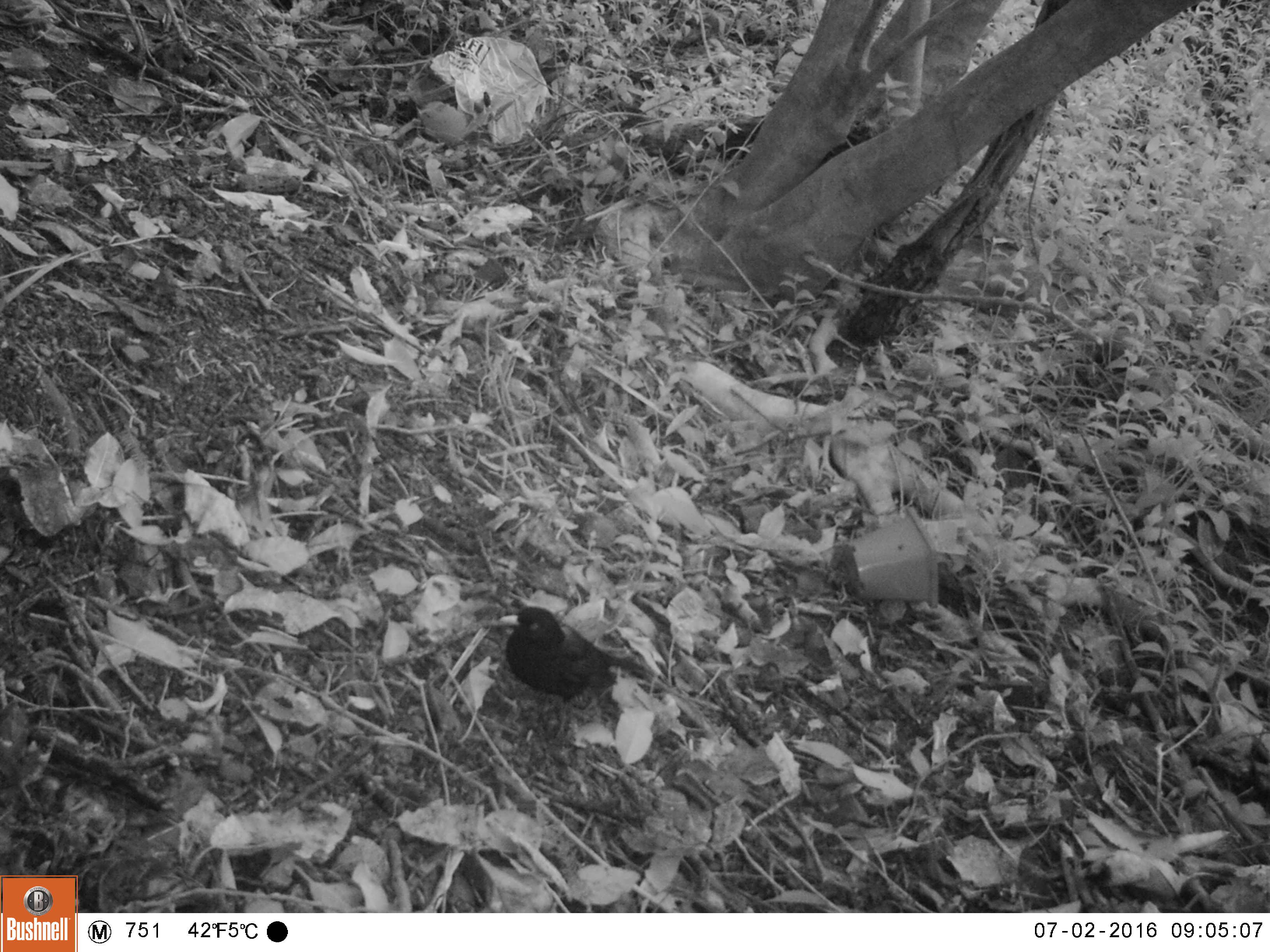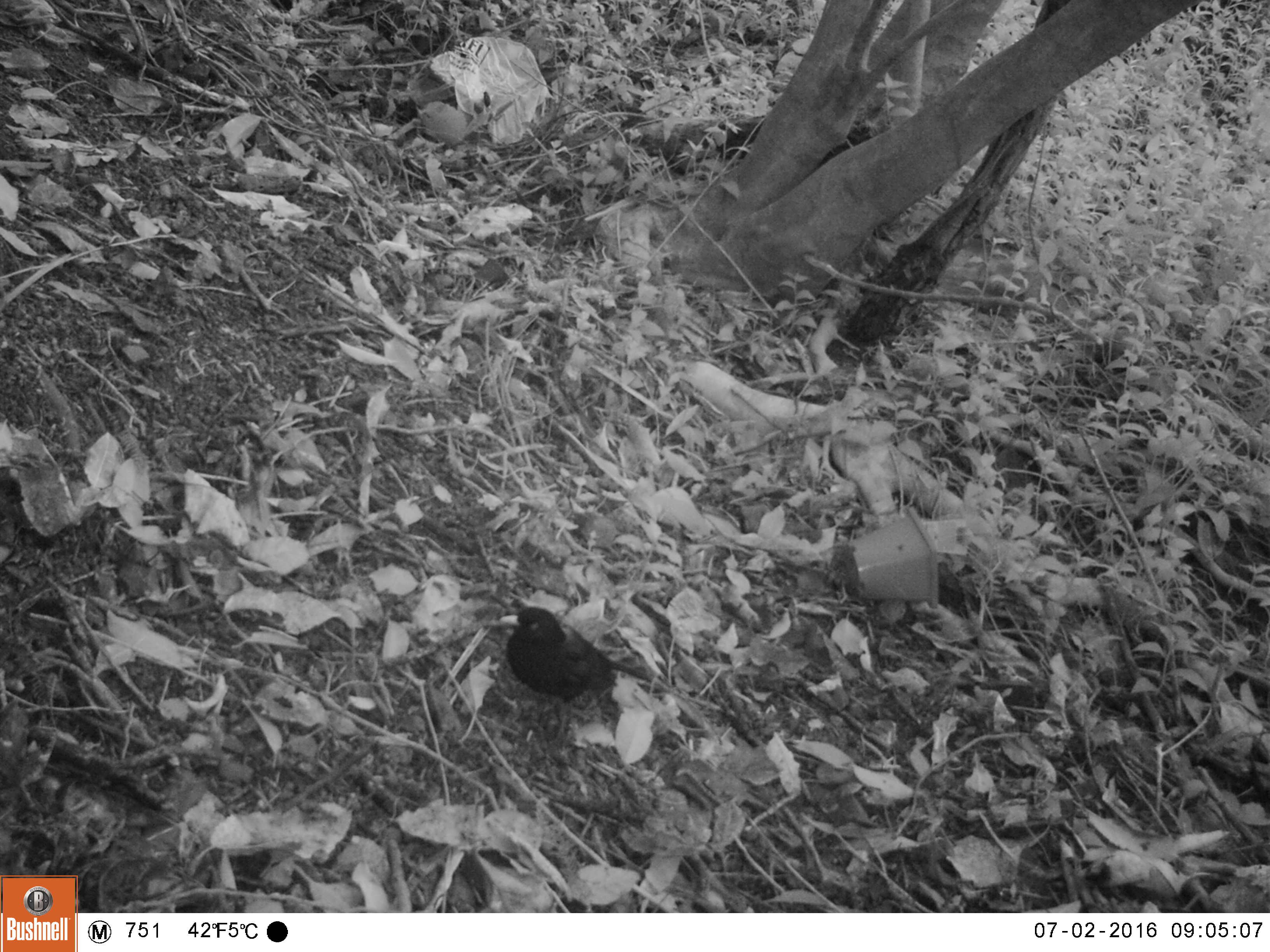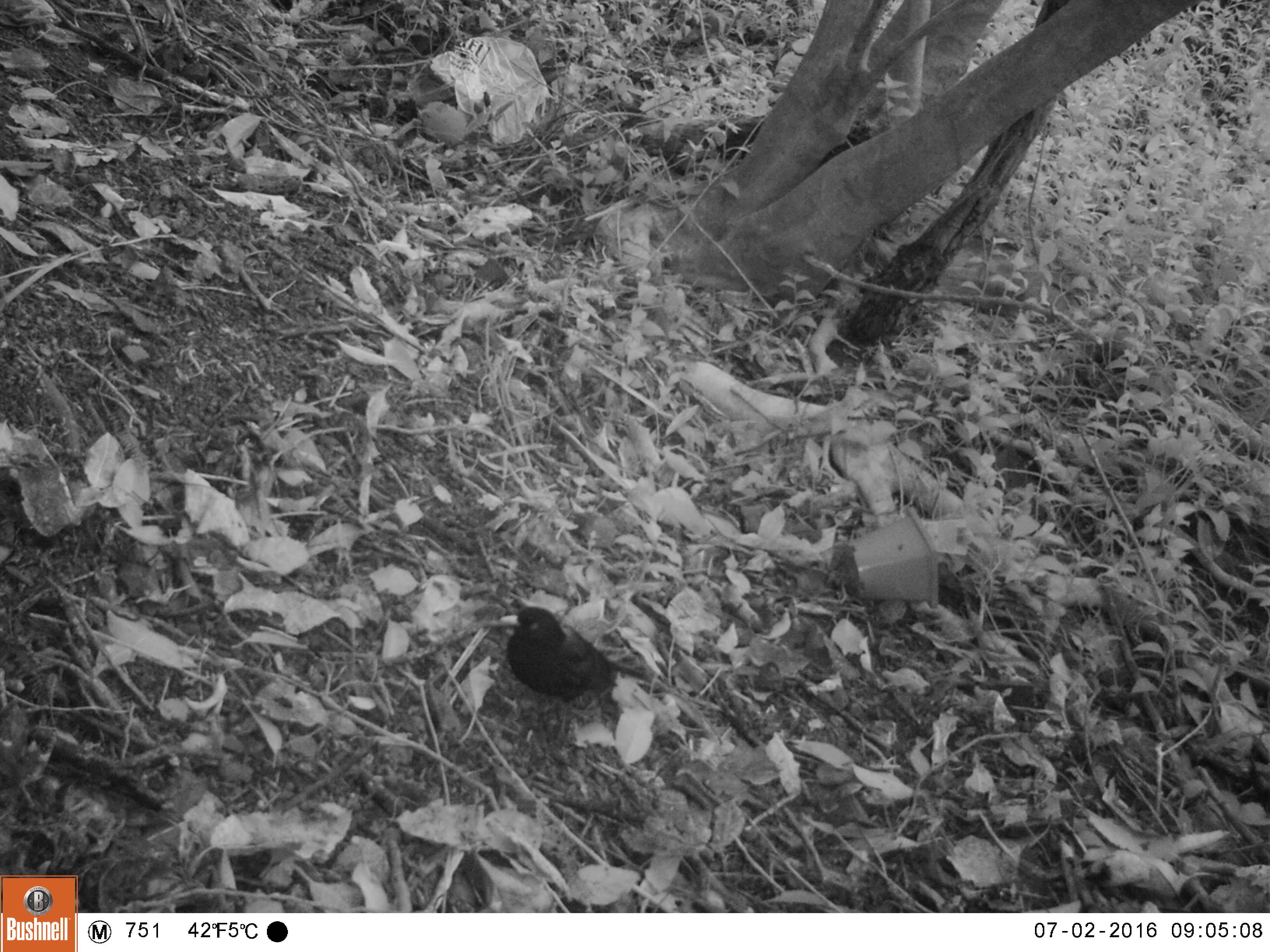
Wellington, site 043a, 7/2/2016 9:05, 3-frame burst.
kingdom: Animalia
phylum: Chordata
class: Aves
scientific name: Aves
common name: bird